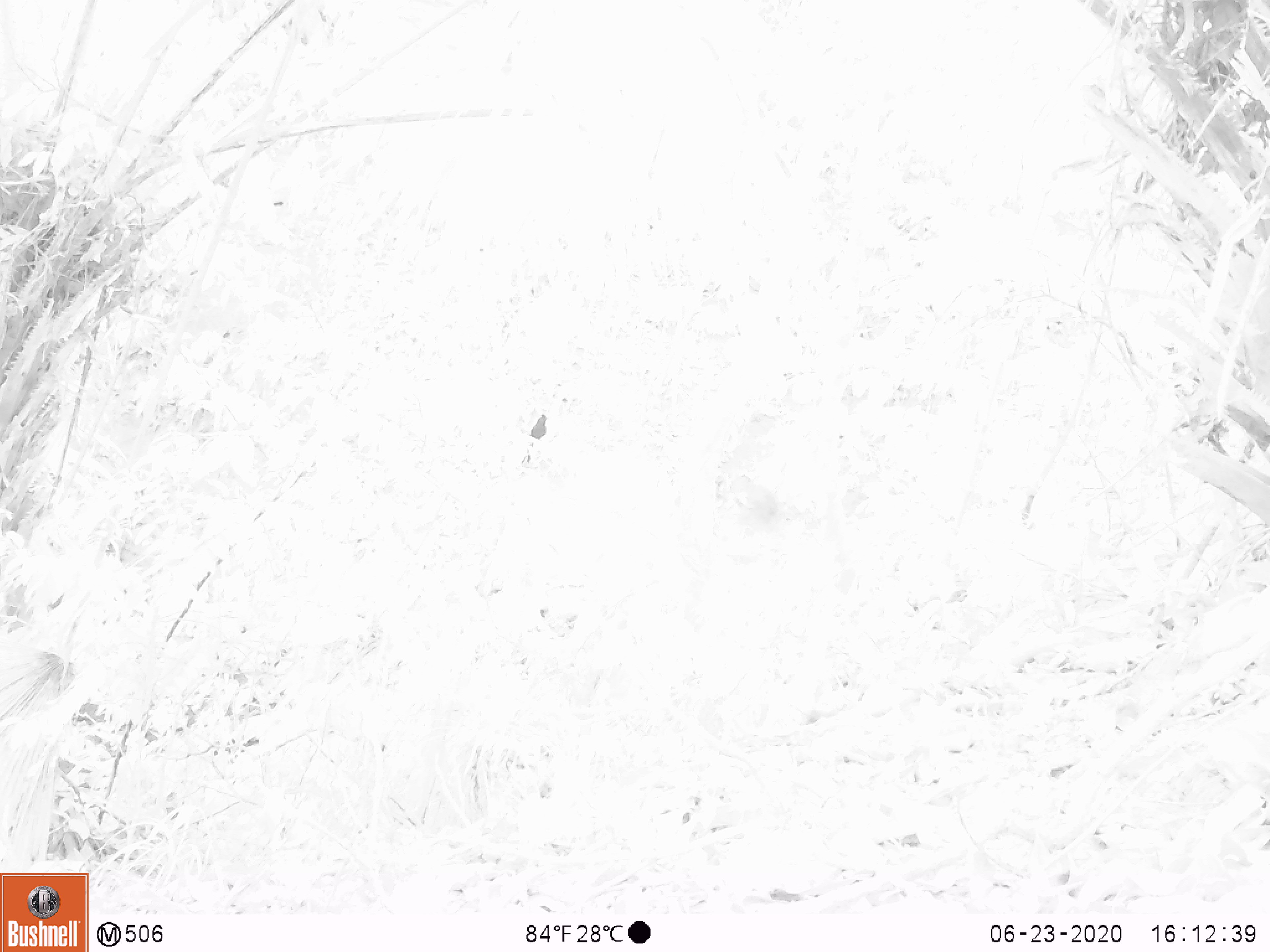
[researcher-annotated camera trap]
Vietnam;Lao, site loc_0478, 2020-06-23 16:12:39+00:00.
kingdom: Animalia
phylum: Chordata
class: Aves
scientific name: Aves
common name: bird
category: unidentified bird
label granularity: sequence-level